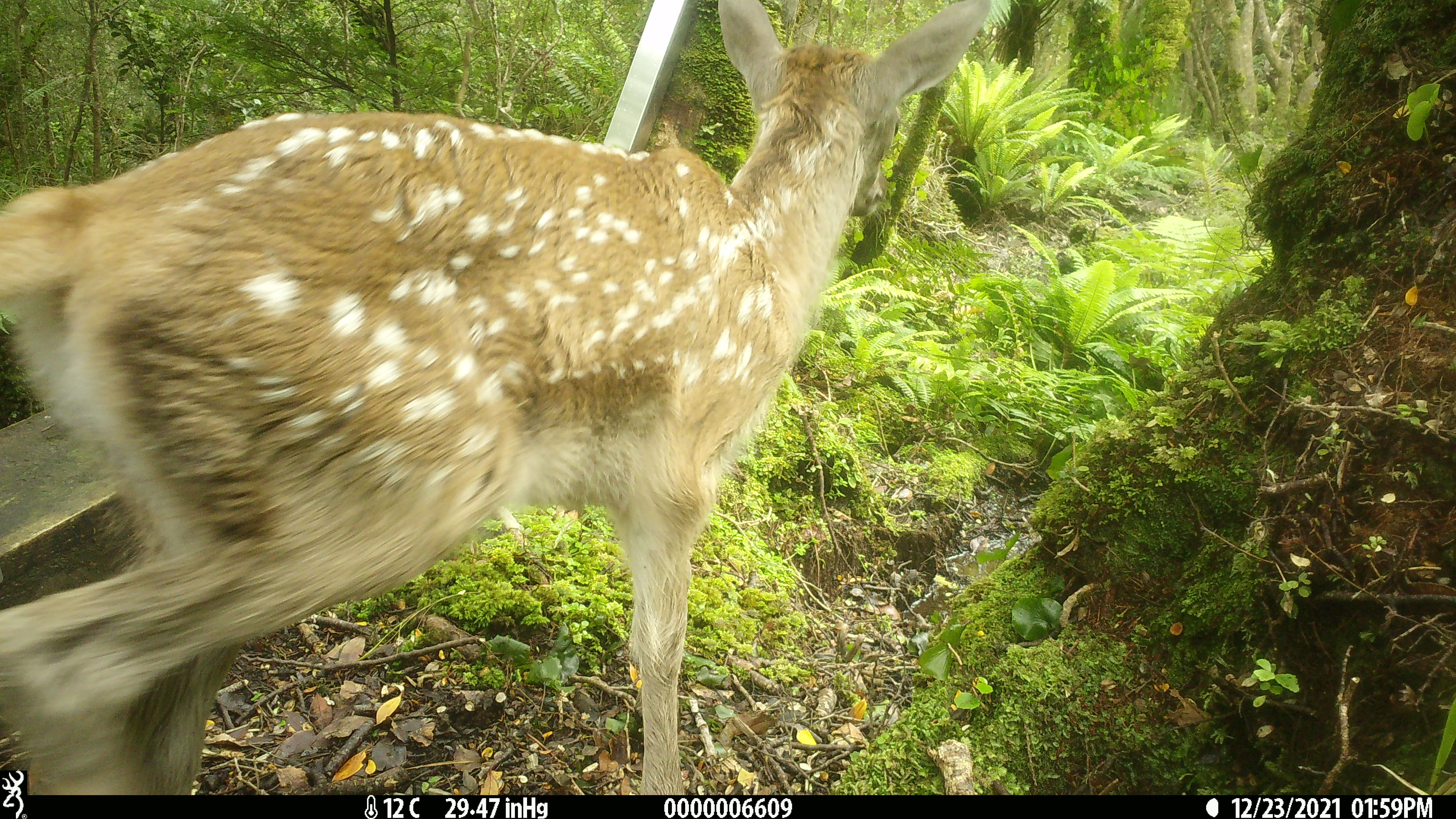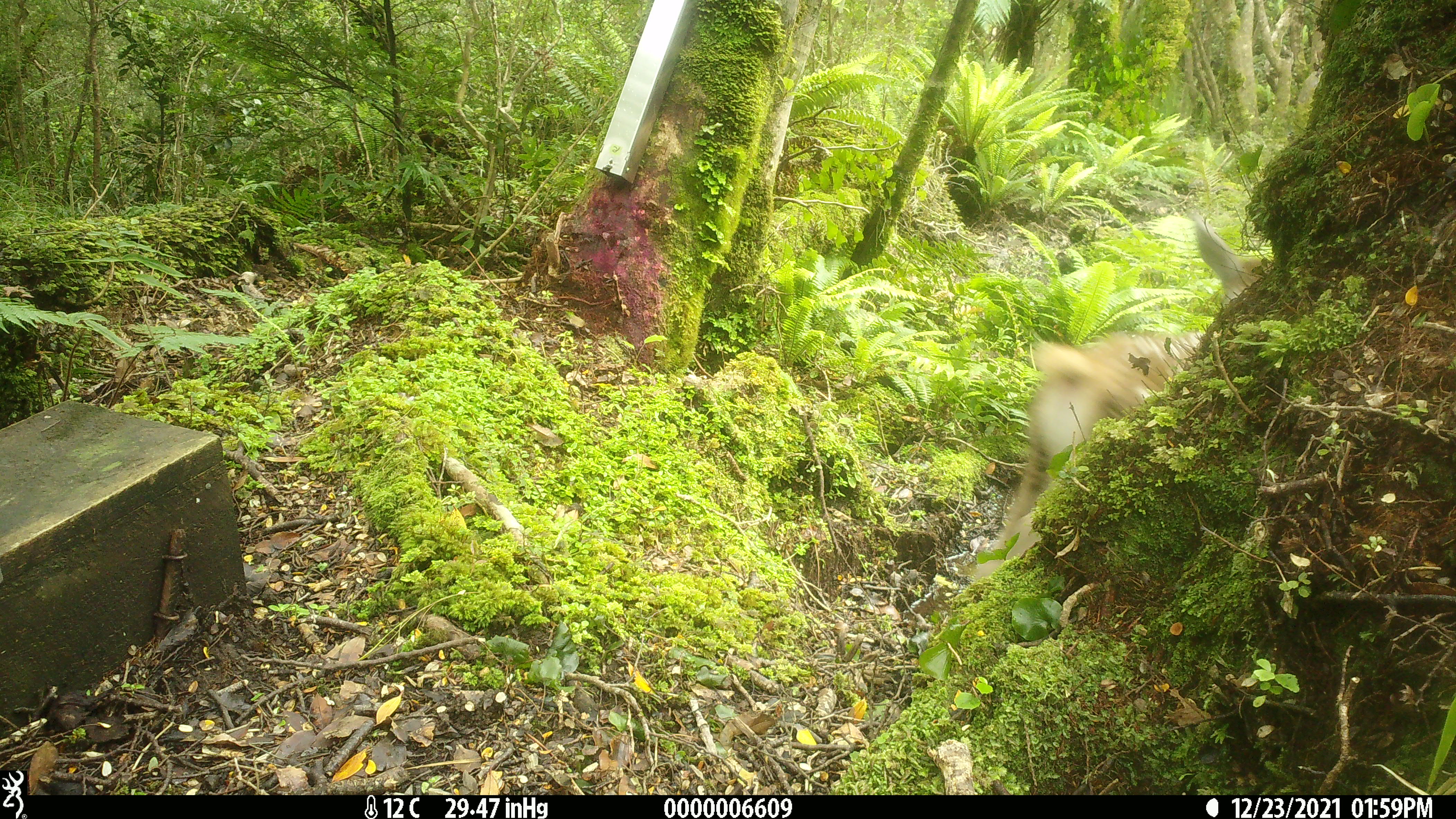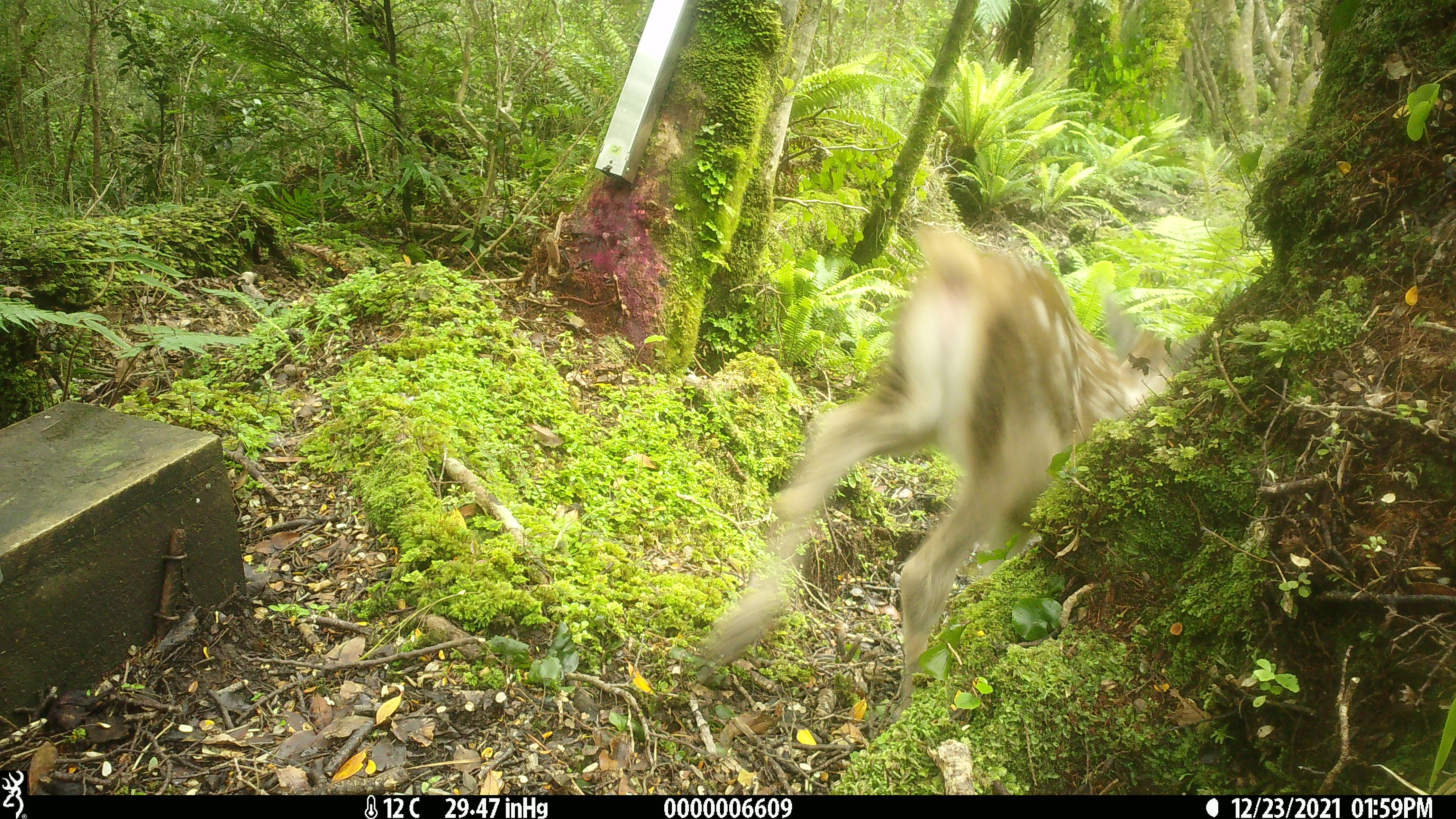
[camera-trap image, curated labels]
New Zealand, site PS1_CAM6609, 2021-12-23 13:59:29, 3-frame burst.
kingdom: Animalia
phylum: Chordata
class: Mammalia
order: Artiodactyla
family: Cervidae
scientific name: Cervidae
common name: deer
Deer (Cervidae).